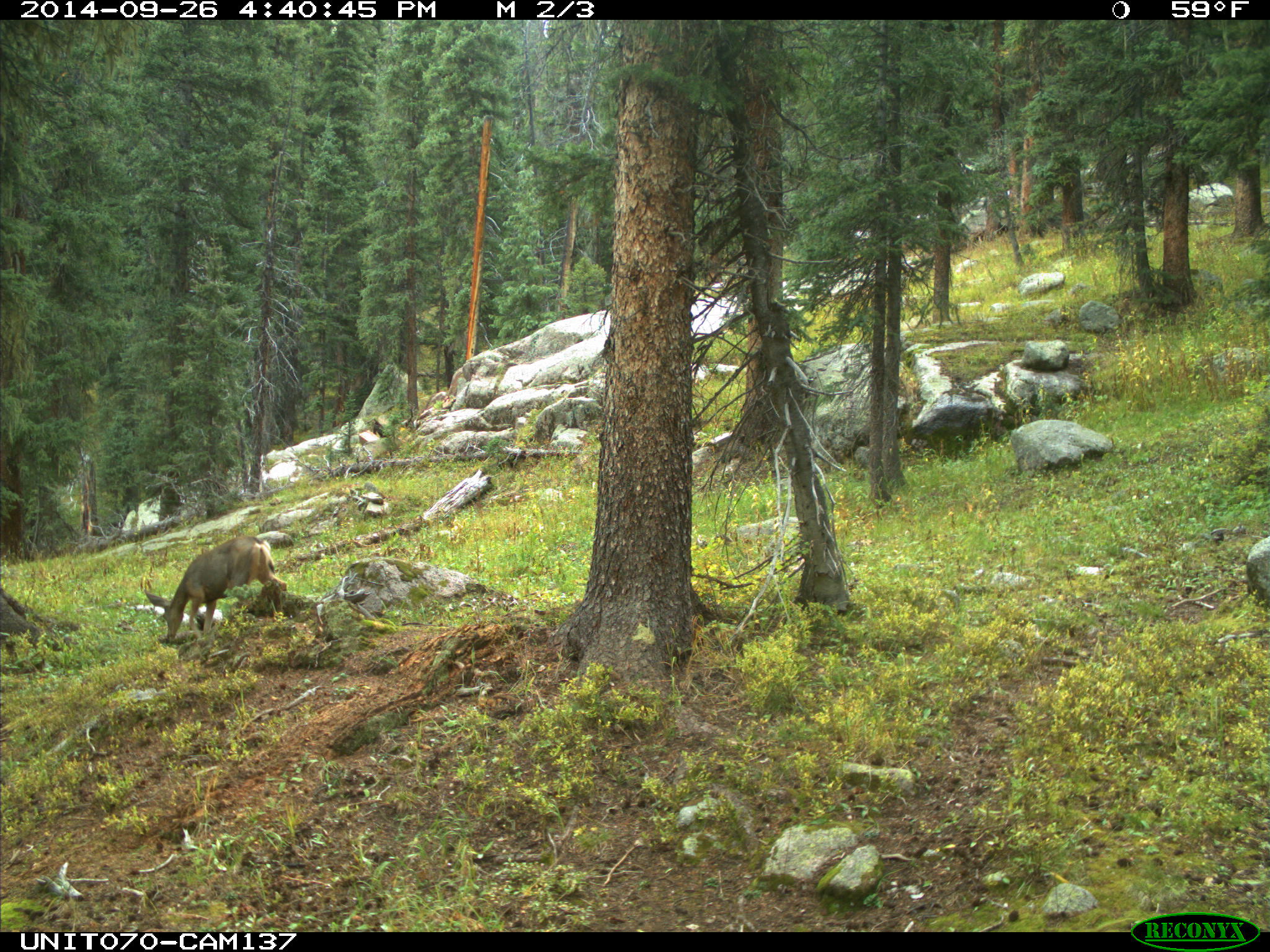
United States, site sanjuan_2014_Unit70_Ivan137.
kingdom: Animalia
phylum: Chordata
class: Mammalia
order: Artiodactyla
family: Cervidae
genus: Odocoileus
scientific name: Odocoileus hemionus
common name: mule deer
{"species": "Odocoileus hemionus (mule deer)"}